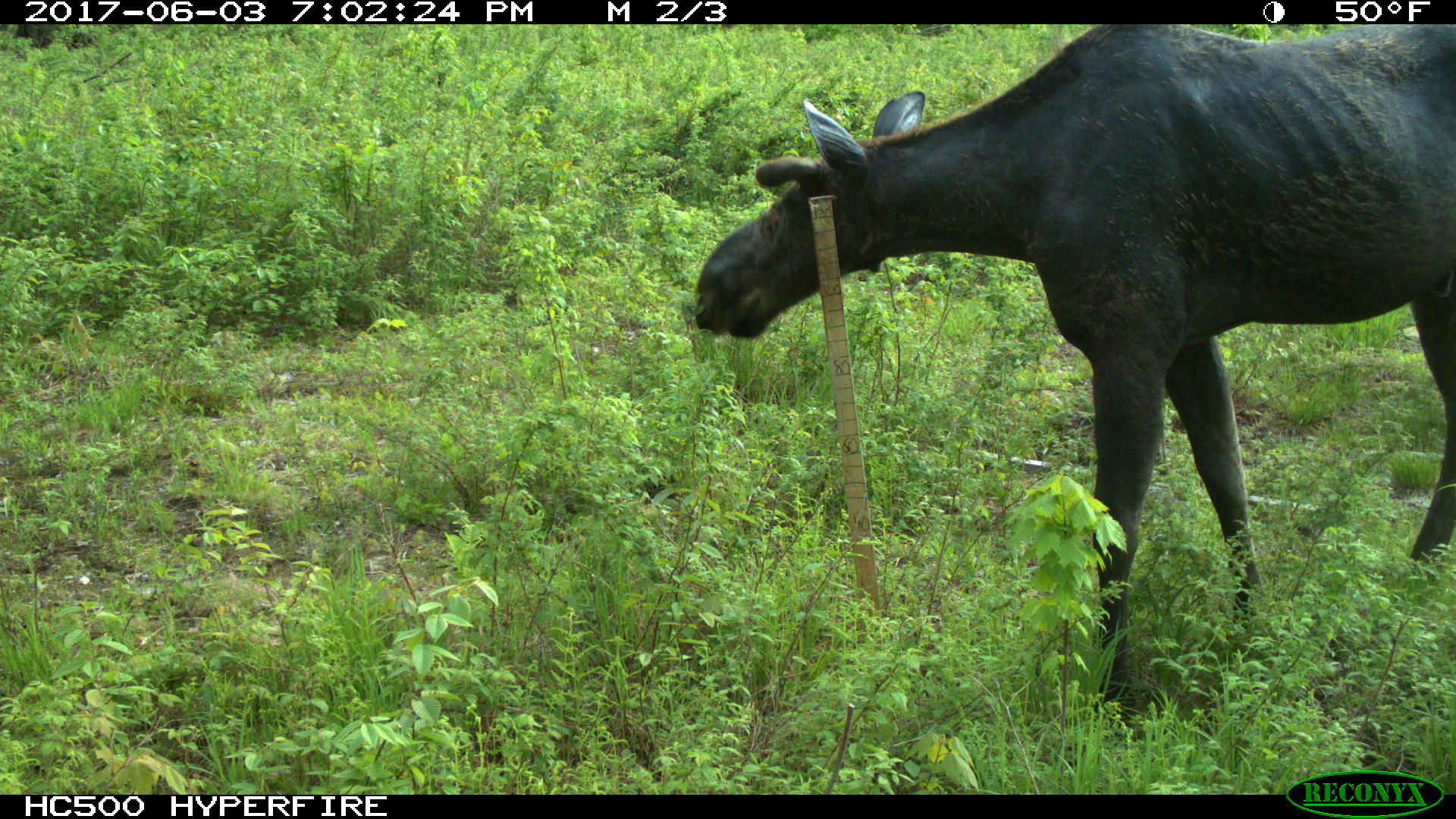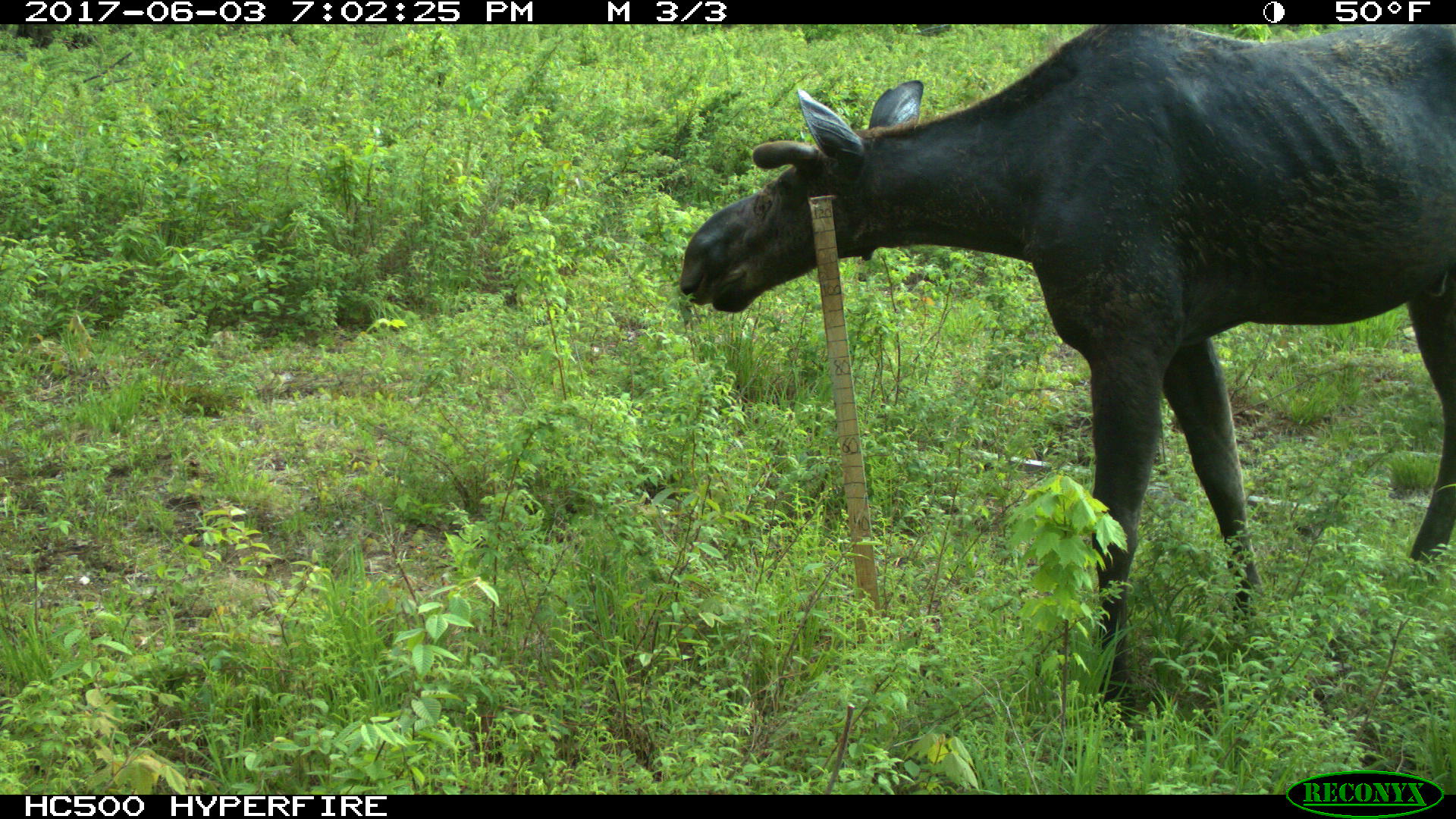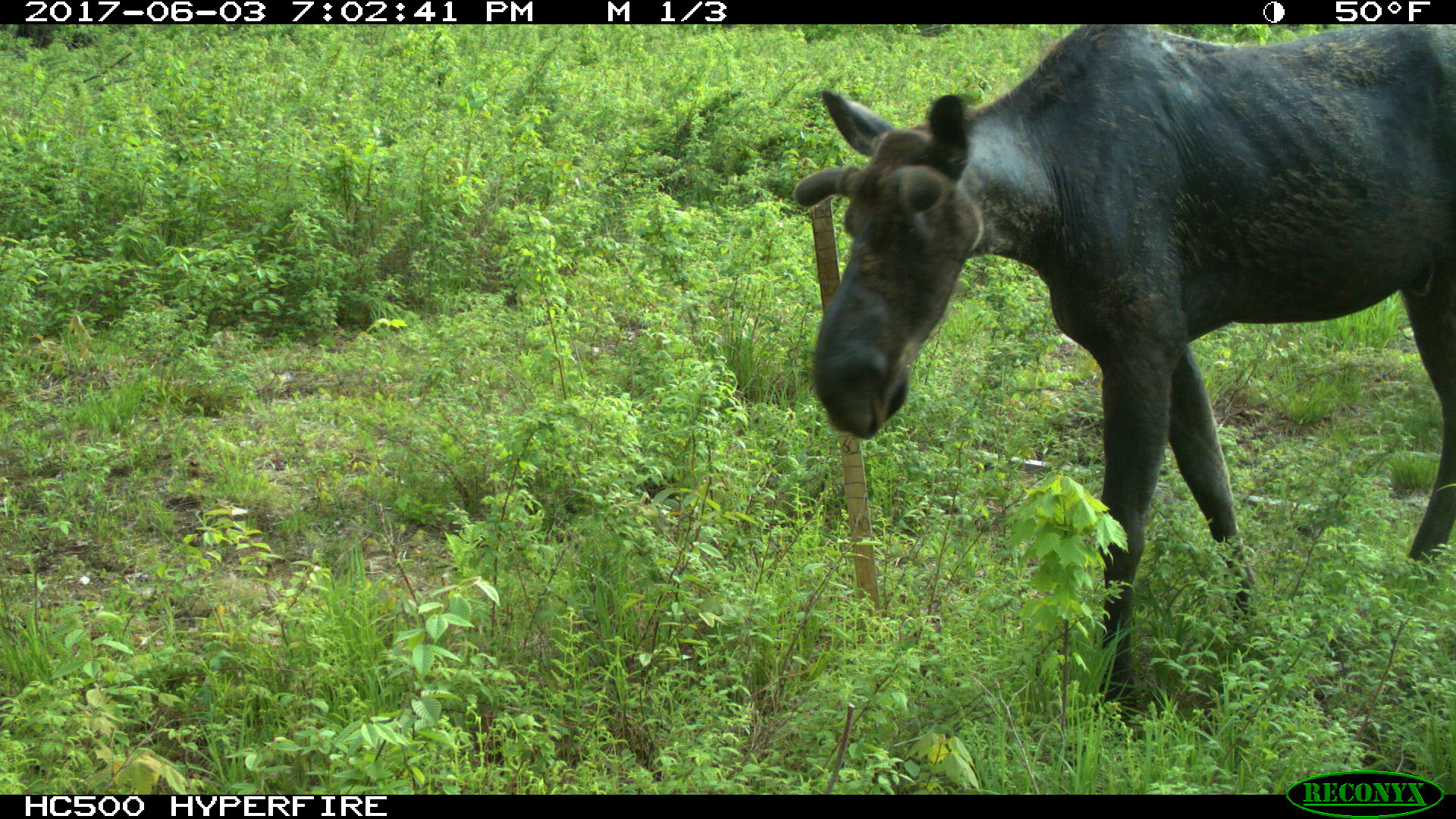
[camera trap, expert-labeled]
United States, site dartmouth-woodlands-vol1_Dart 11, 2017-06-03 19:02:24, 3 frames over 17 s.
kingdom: Animalia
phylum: Chordata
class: Mammalia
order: Artiodactyla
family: Cervidae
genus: Alces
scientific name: Alces alces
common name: moose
Moose (Alces alces).